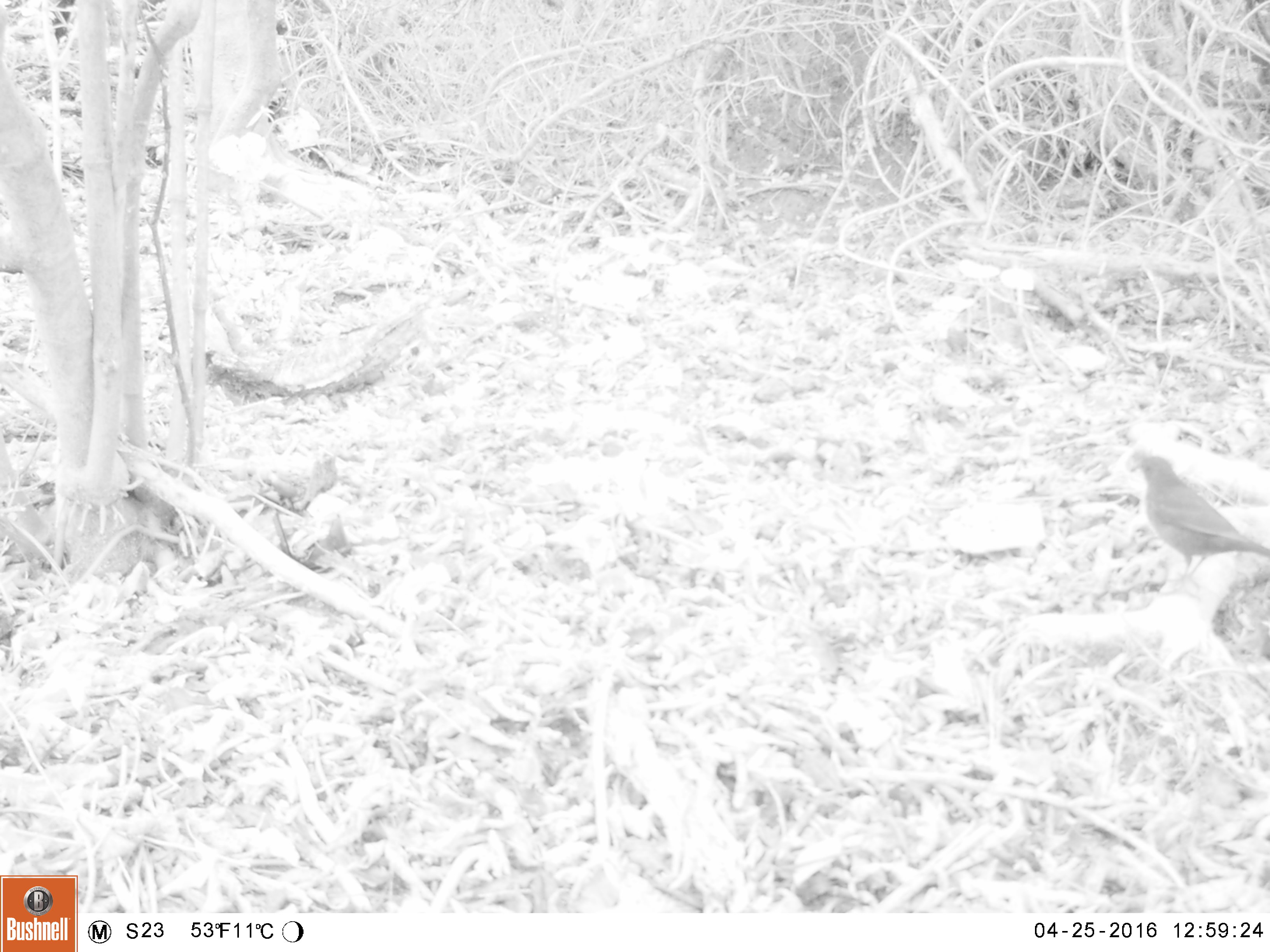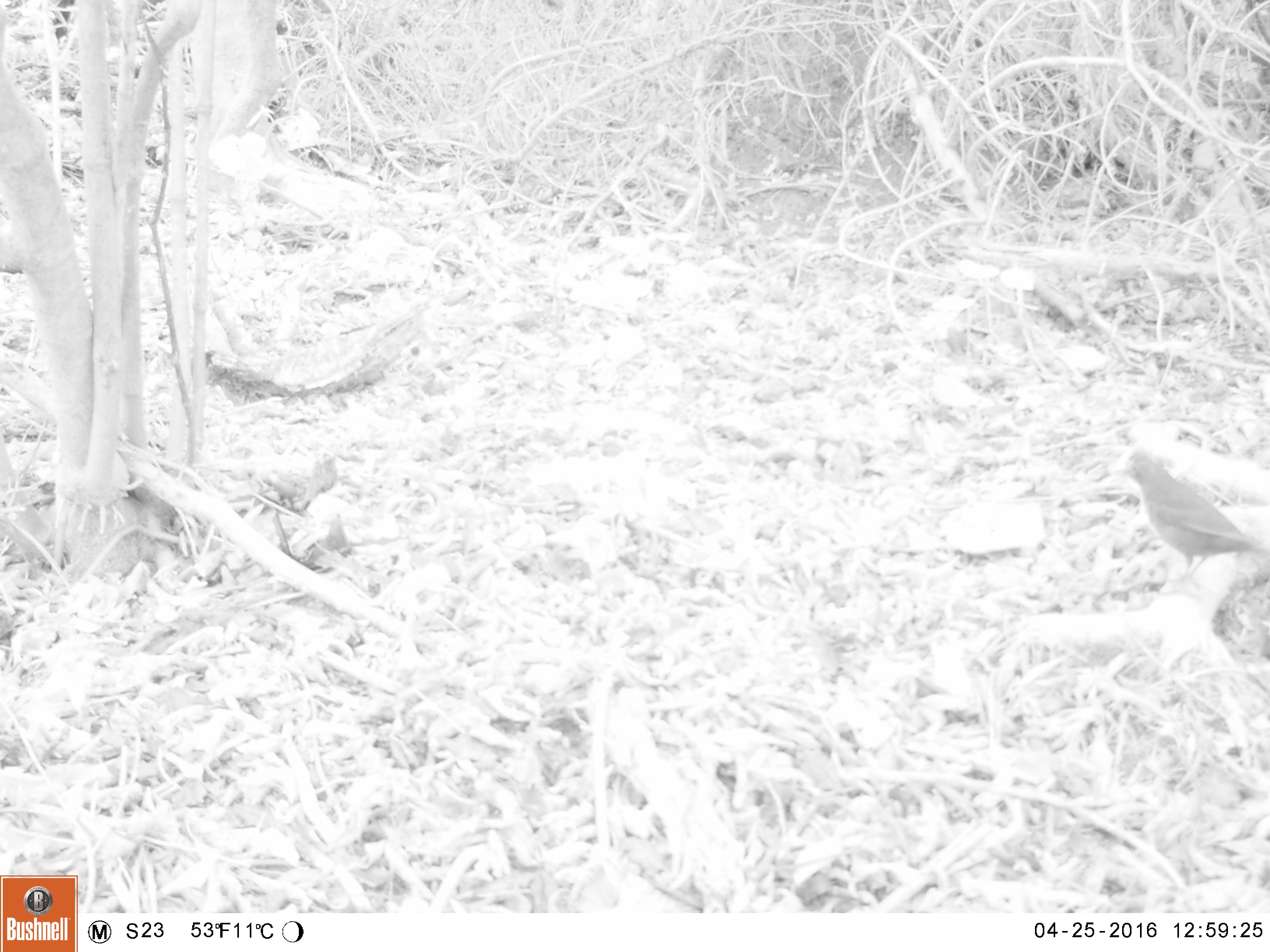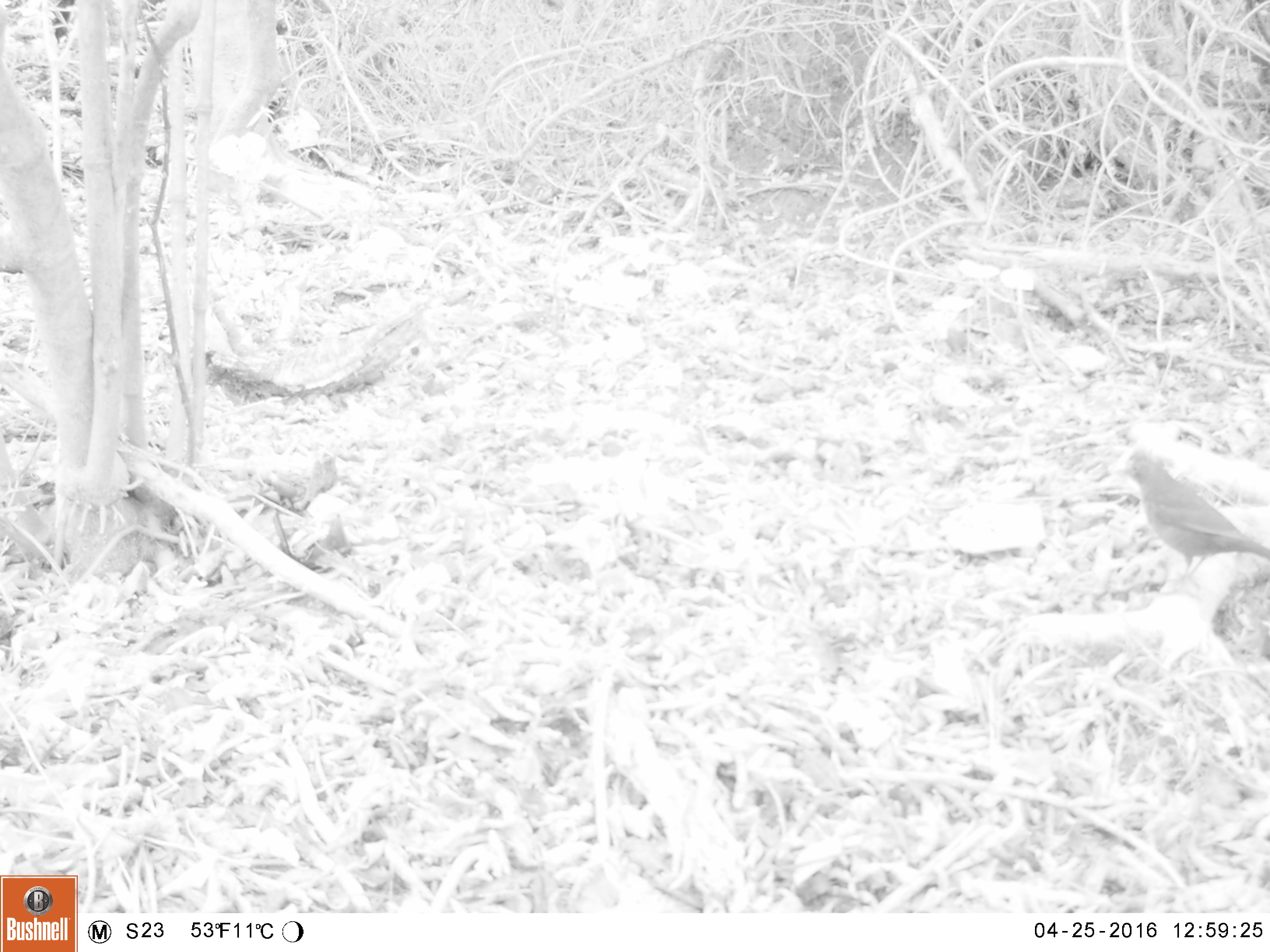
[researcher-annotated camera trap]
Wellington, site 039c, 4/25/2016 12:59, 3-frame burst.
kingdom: Animalia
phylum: Chordata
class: Aves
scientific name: Aves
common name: bird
Bird (Aves).